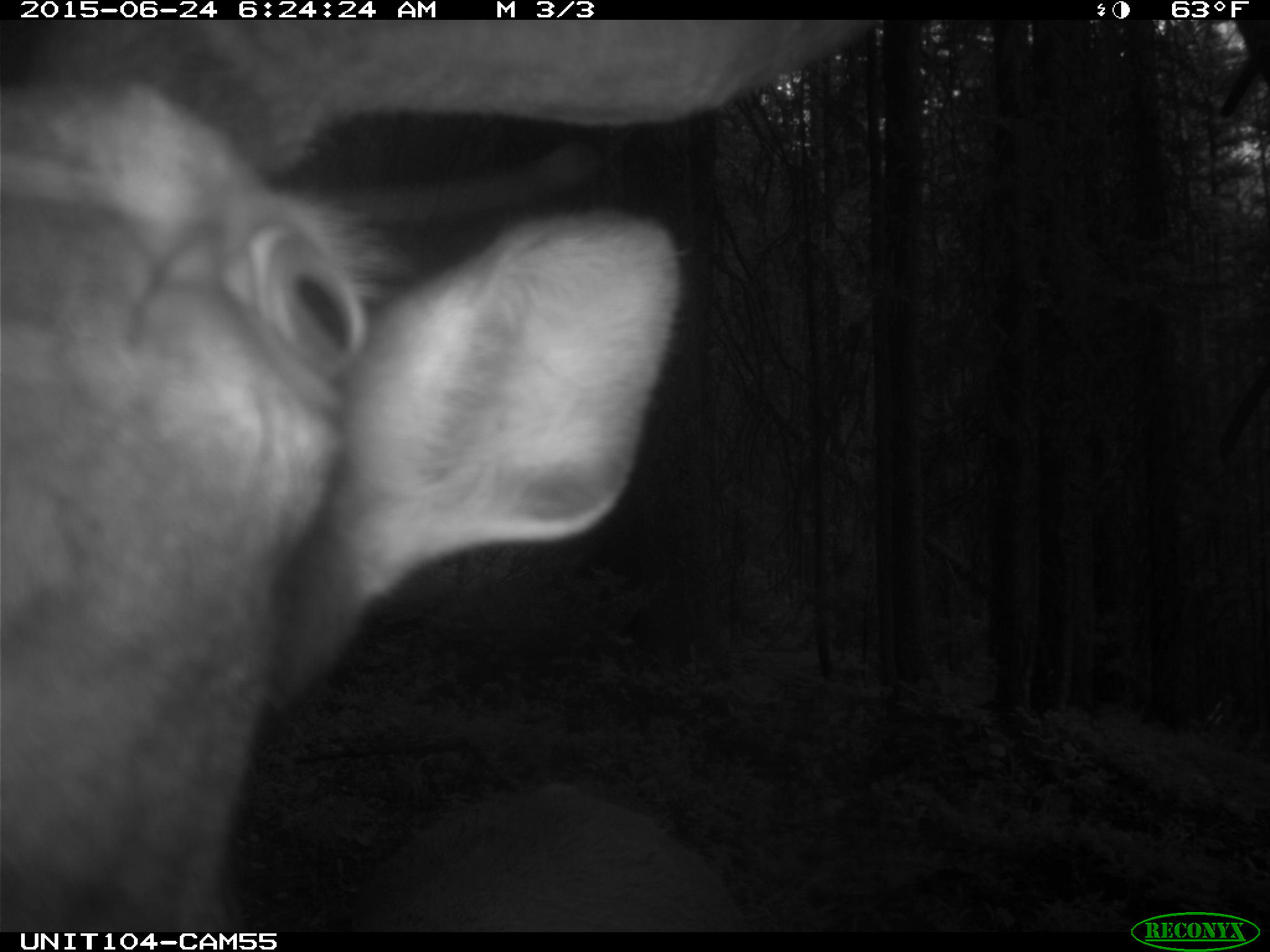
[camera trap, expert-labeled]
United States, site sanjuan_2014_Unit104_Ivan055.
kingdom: Animalia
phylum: Chordata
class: Mammalia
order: Artiodactyla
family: Cervidae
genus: Cervus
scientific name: Cervus elaphus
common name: red deer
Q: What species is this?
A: Cervus elaphus (red deer).